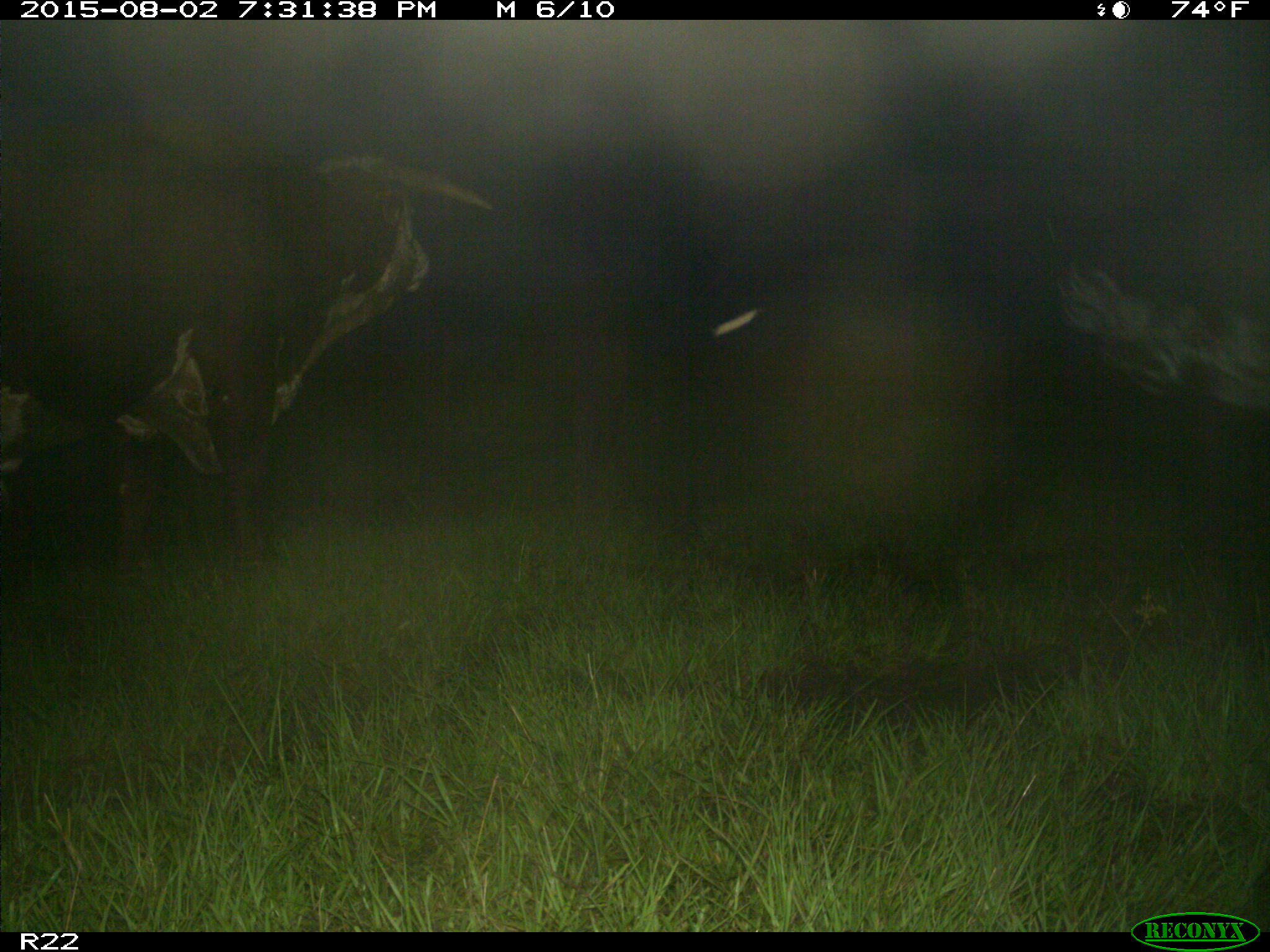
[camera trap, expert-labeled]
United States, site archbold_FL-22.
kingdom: Animalia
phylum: Chordata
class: Mammalia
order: Artiodactyla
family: Bovidae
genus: Bos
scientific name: Bos taurus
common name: domestic cow